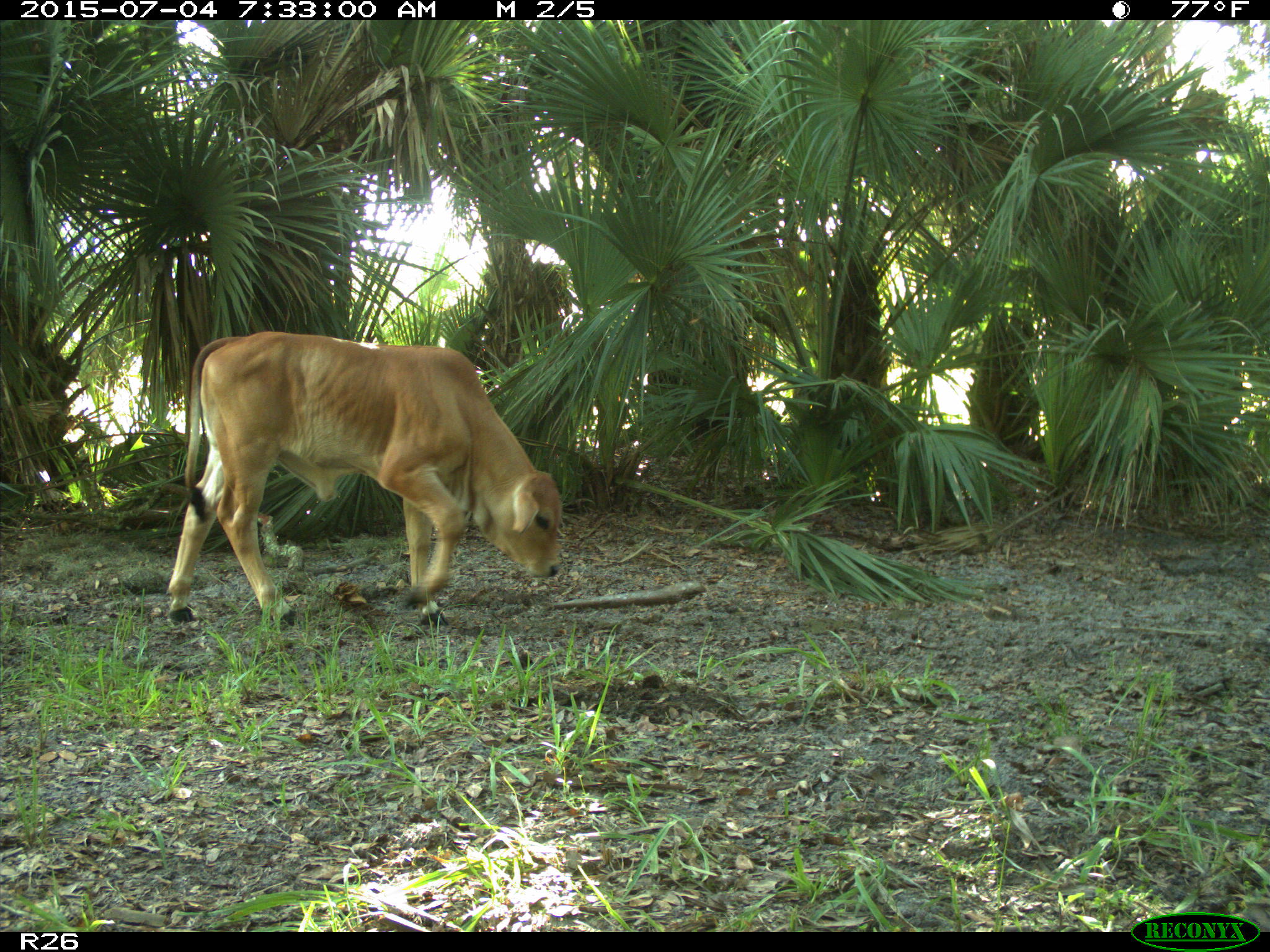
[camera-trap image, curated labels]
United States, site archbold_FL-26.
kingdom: Animalia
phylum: Chordata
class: Mammalia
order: Artiodactyla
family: Bovidae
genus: Bos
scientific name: Bos taurus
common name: domestic cow